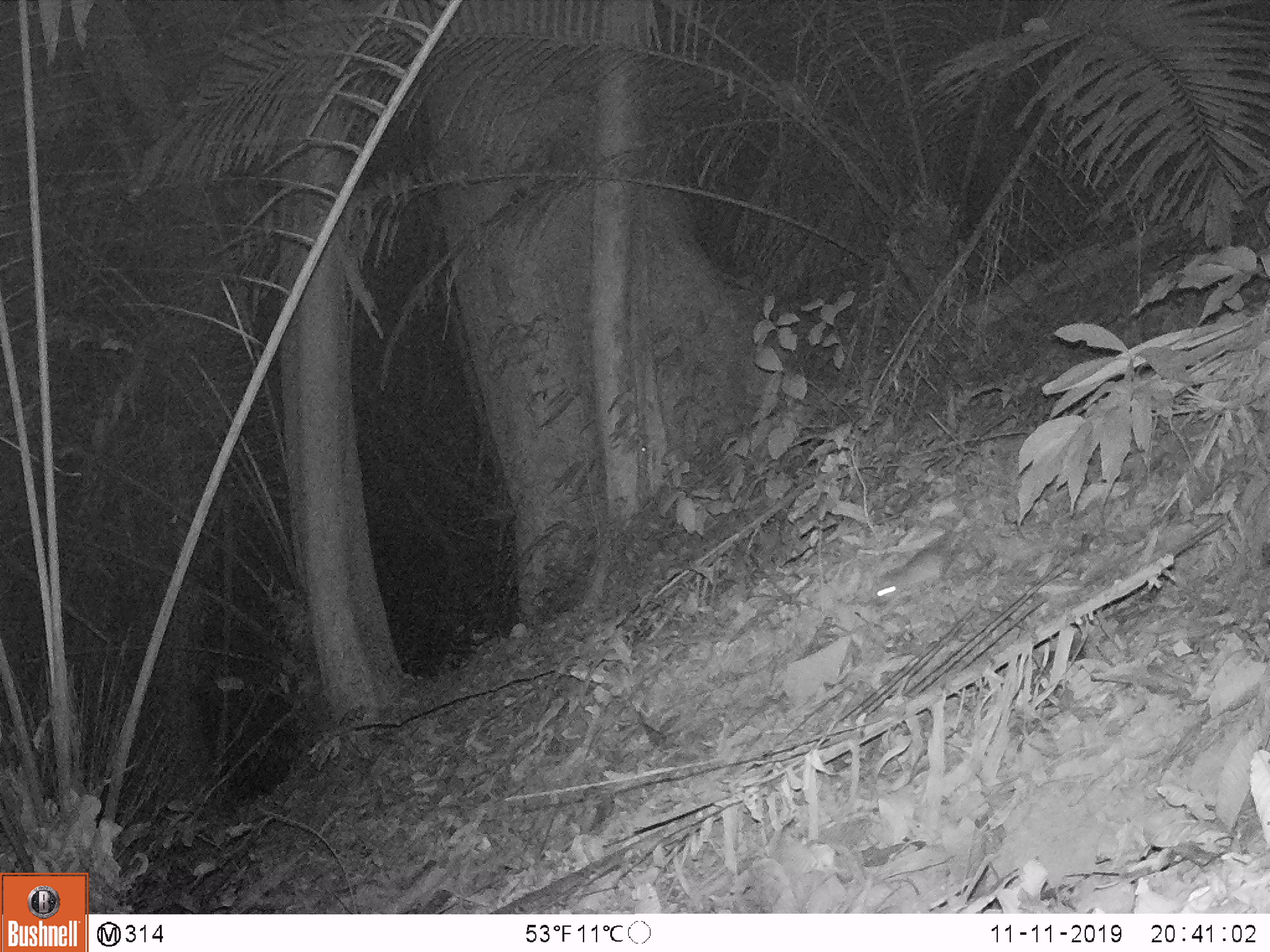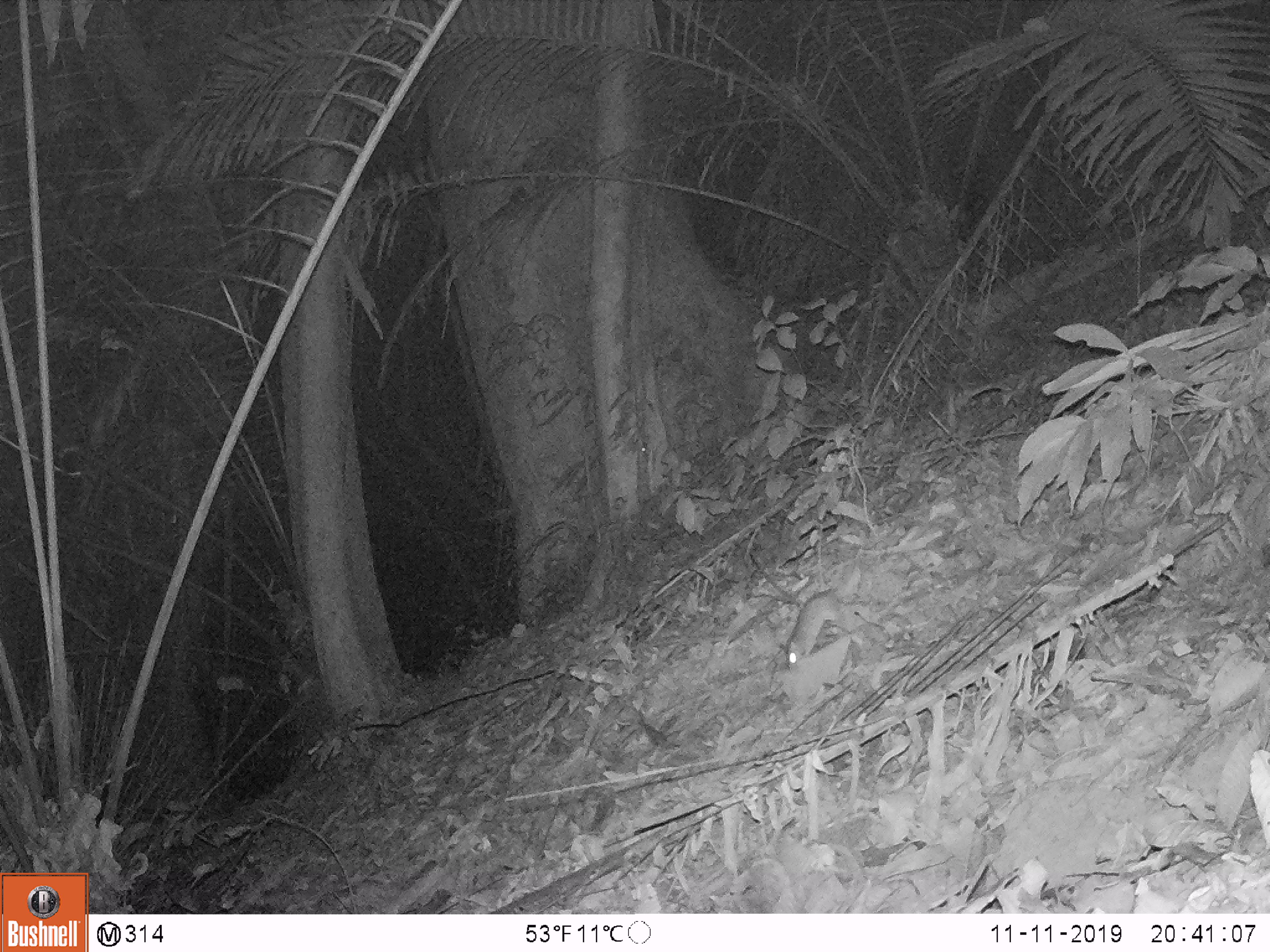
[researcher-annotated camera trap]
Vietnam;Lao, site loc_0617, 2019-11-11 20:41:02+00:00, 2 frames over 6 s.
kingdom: Animalia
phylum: Chordata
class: Mammalia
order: Rodentia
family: Muridae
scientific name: Muridae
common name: old-world mice and rats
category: unidentified murid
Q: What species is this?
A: Unidentified murid (old-world mice and rats) (Muridae).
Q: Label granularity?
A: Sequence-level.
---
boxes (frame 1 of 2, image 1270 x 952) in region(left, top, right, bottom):
unidentified murid: region(874, 530, 966, 603)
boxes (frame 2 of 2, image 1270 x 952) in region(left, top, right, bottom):
unidentified murid: region(778, 524, 836, 674)